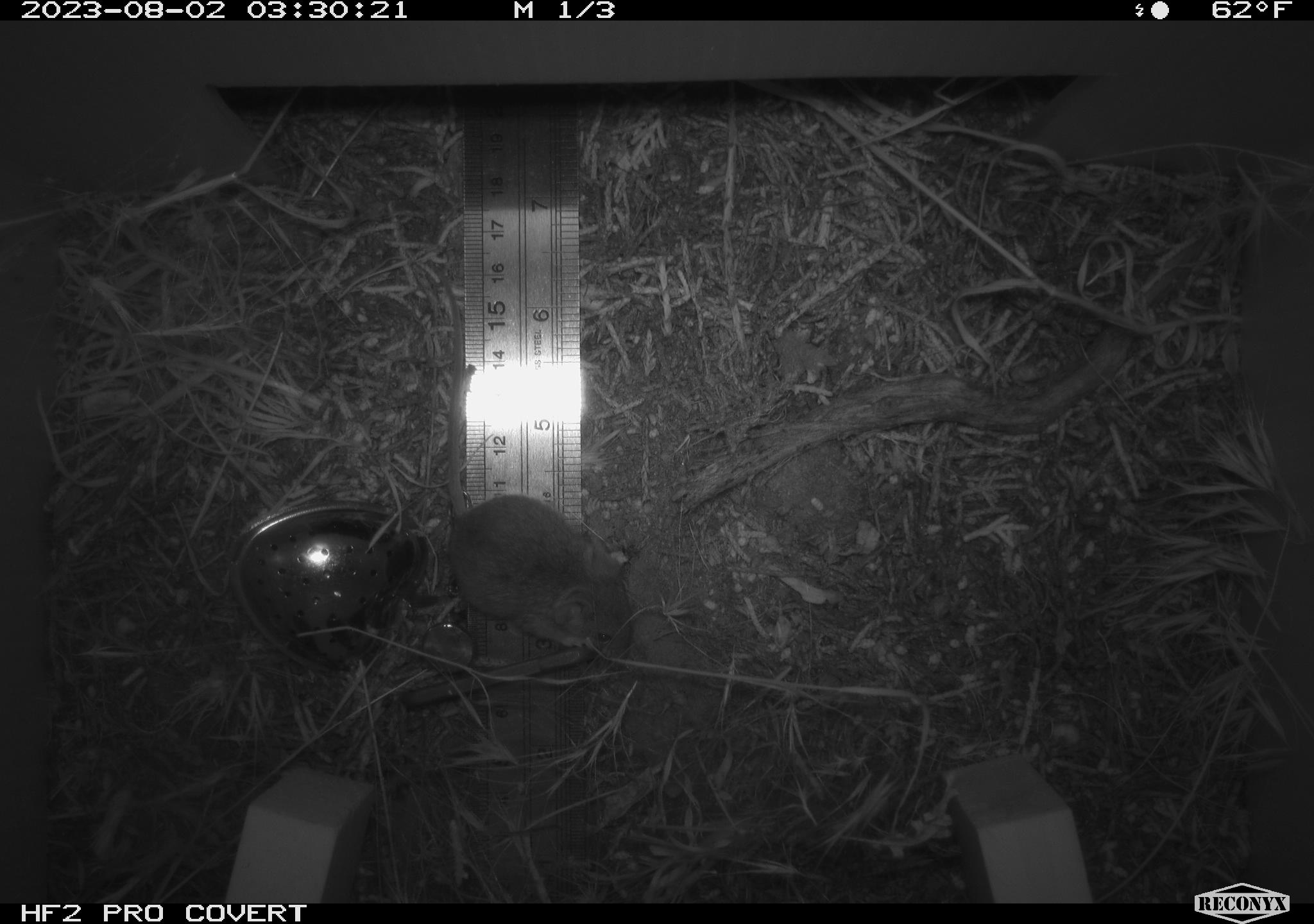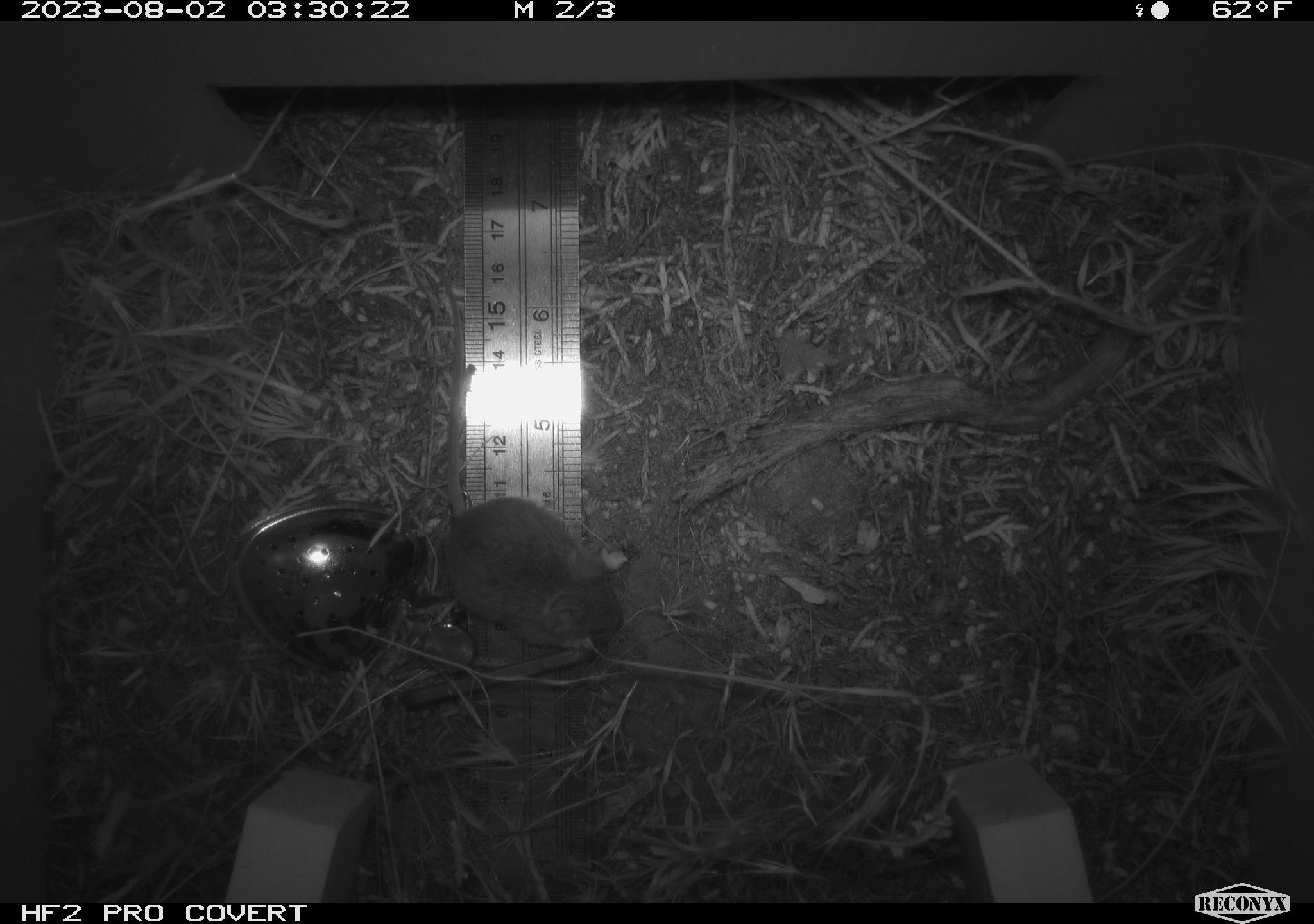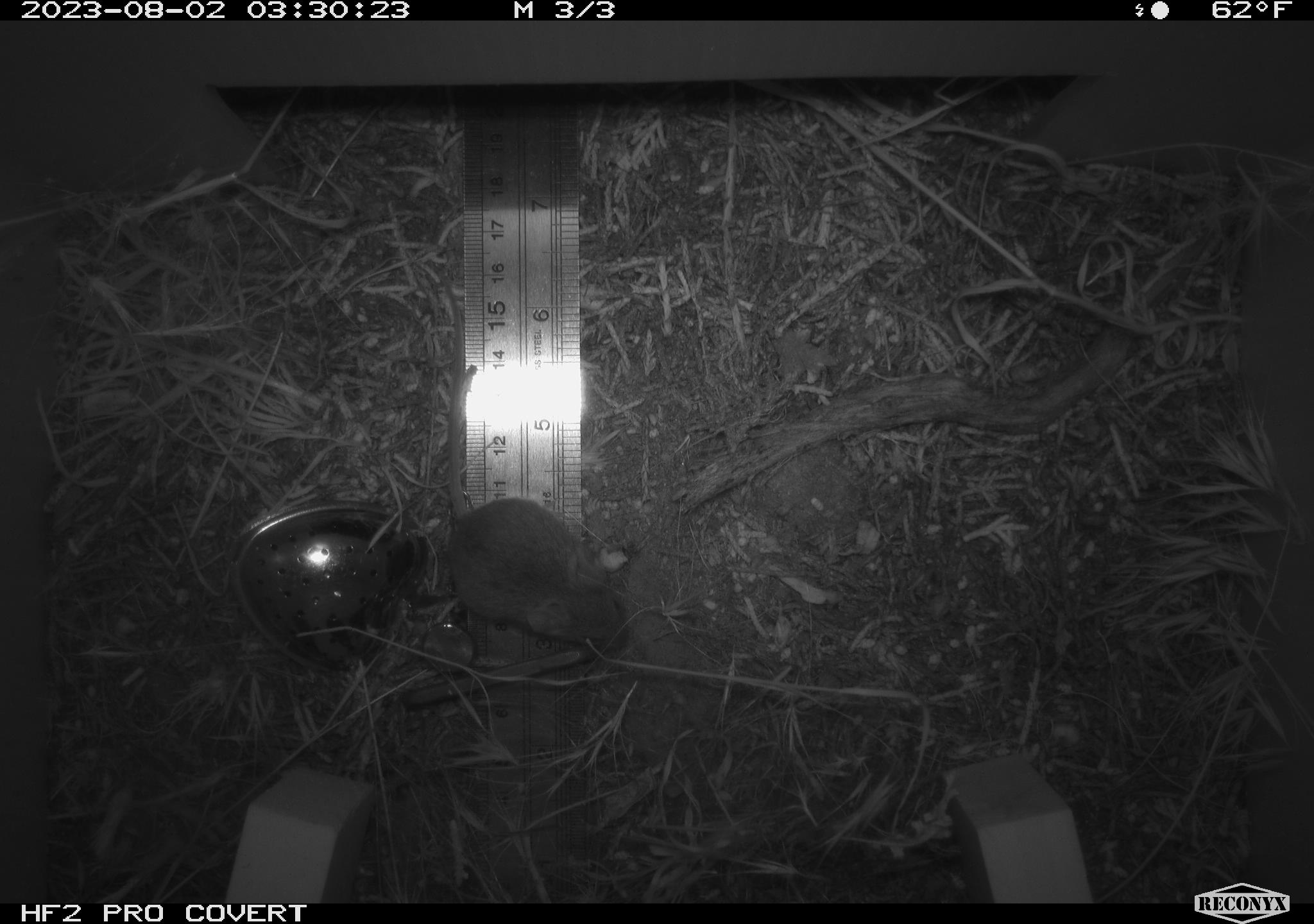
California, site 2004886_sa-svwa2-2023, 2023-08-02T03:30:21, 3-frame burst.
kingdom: Animalia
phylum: Chordata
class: Mammalia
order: Rodentia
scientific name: Rodentia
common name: mouse species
Mouse species (Rodentia).